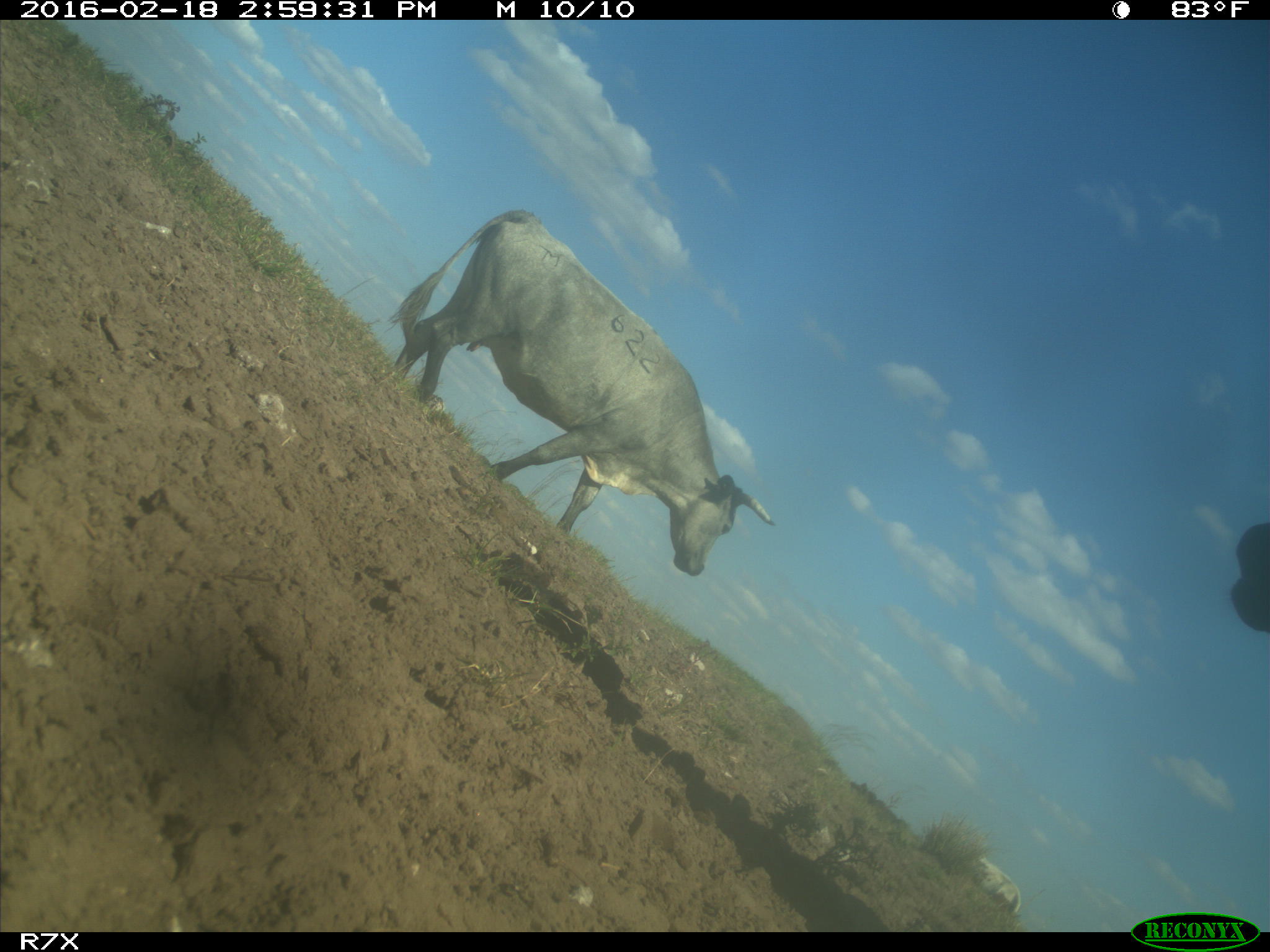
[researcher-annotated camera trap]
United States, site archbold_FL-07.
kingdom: Animalia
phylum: Chordata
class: Mammalia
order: Artiodactyla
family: Bovidae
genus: Bos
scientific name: Bos taurus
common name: domestic cow